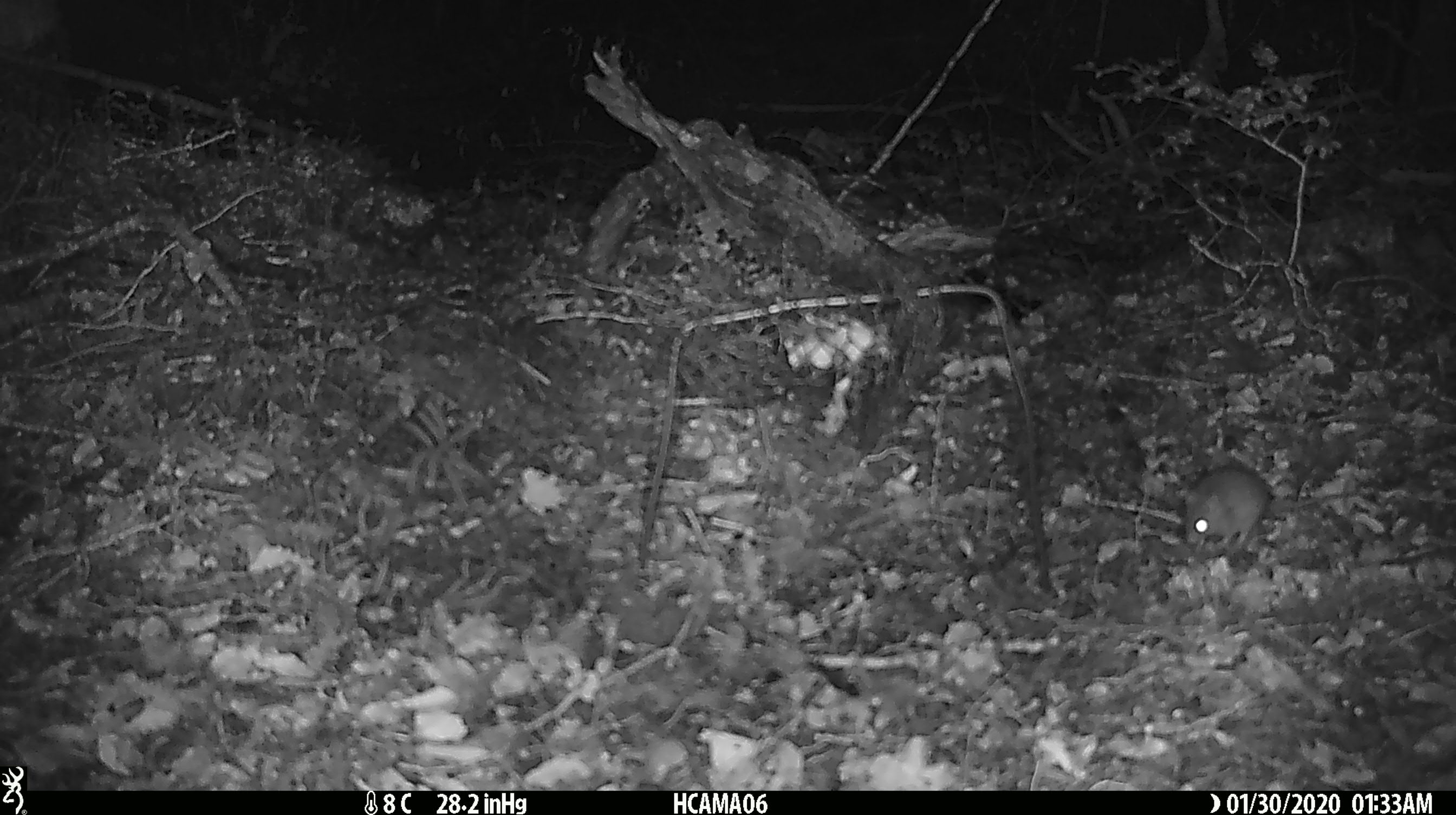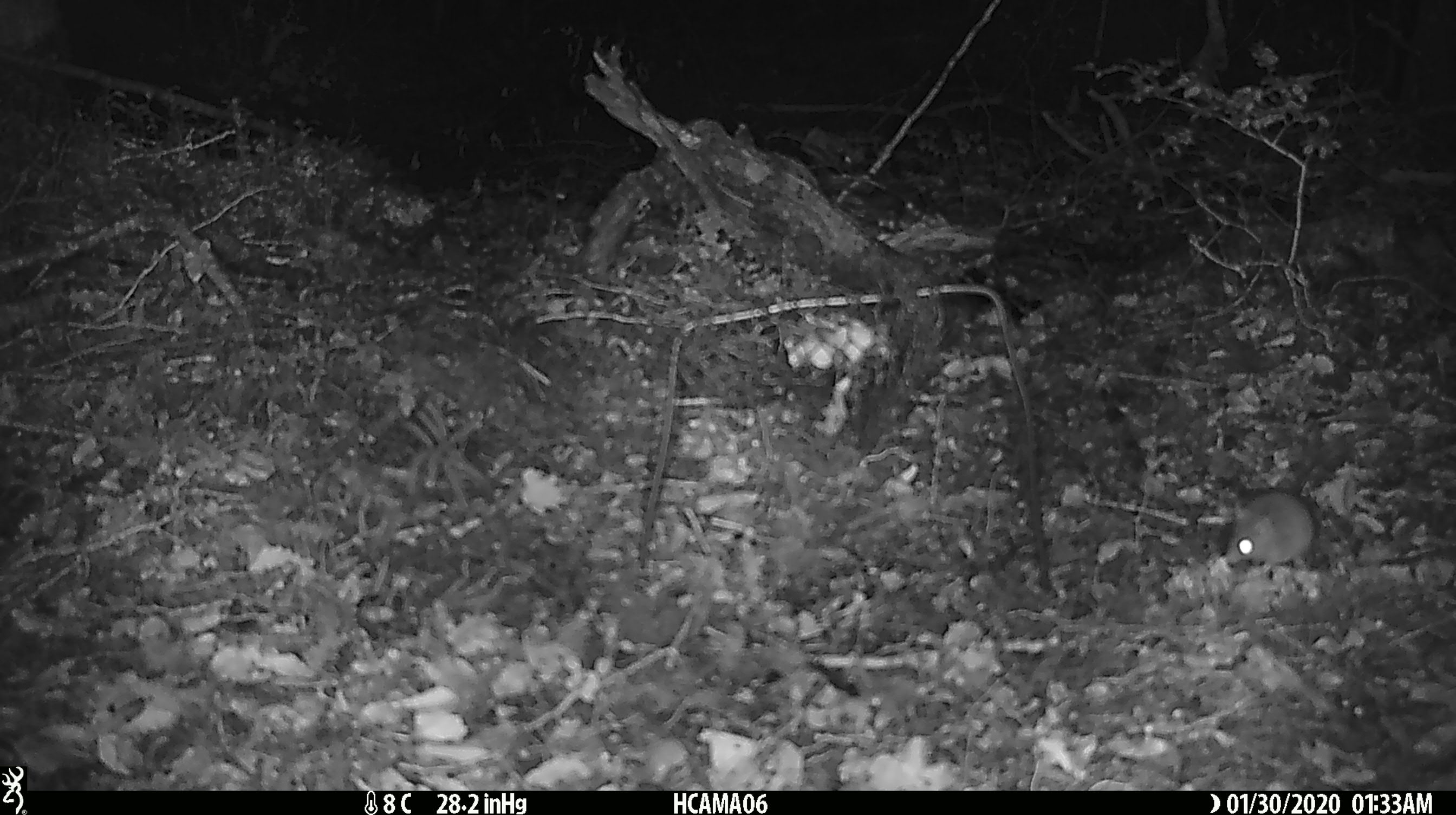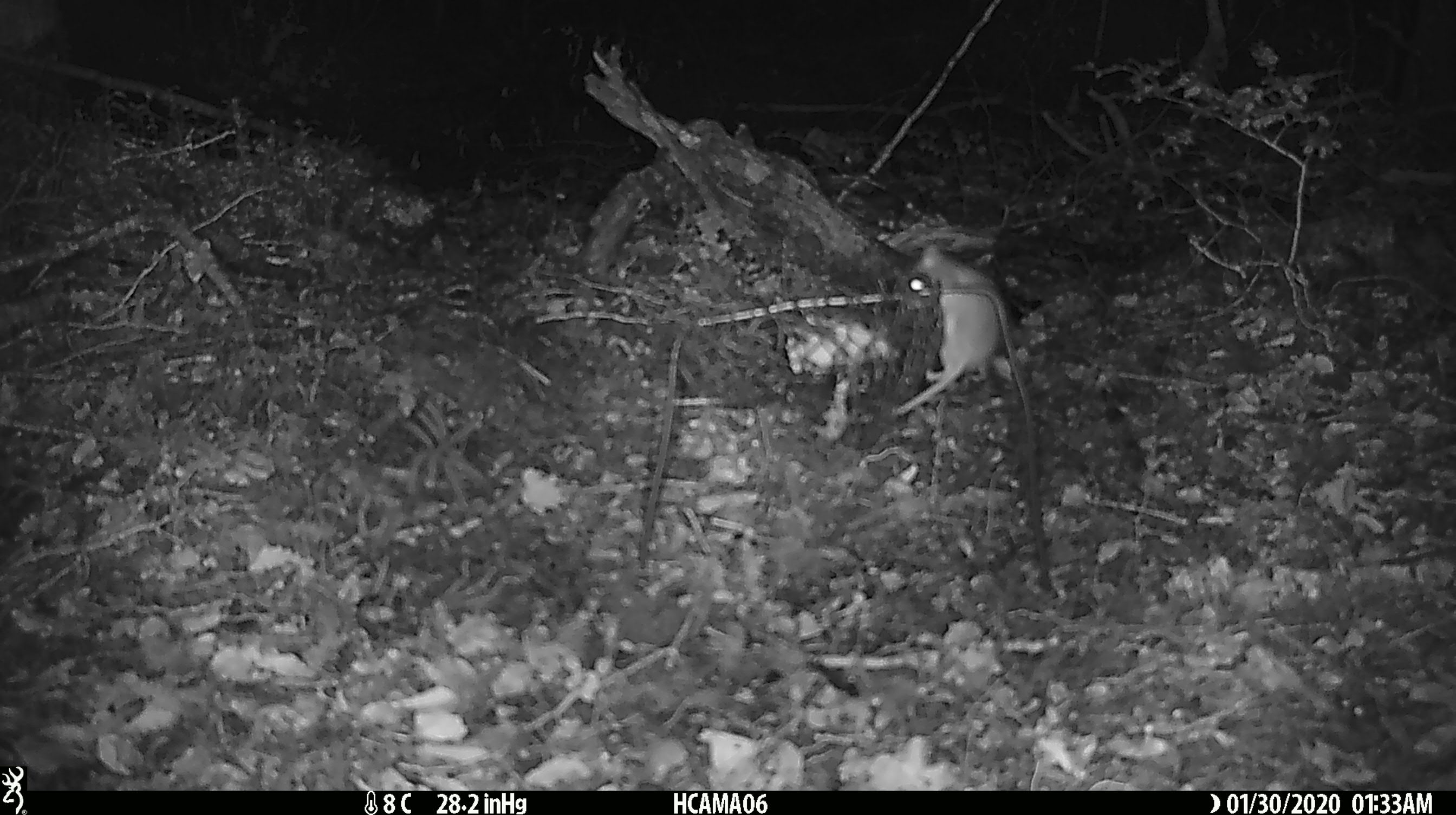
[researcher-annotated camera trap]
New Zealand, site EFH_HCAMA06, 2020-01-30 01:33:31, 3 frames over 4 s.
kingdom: Animalia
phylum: Chordata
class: Mammalia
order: Rodentia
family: Muridae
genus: Mus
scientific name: Mus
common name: mouse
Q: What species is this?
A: Mouse (Mus).